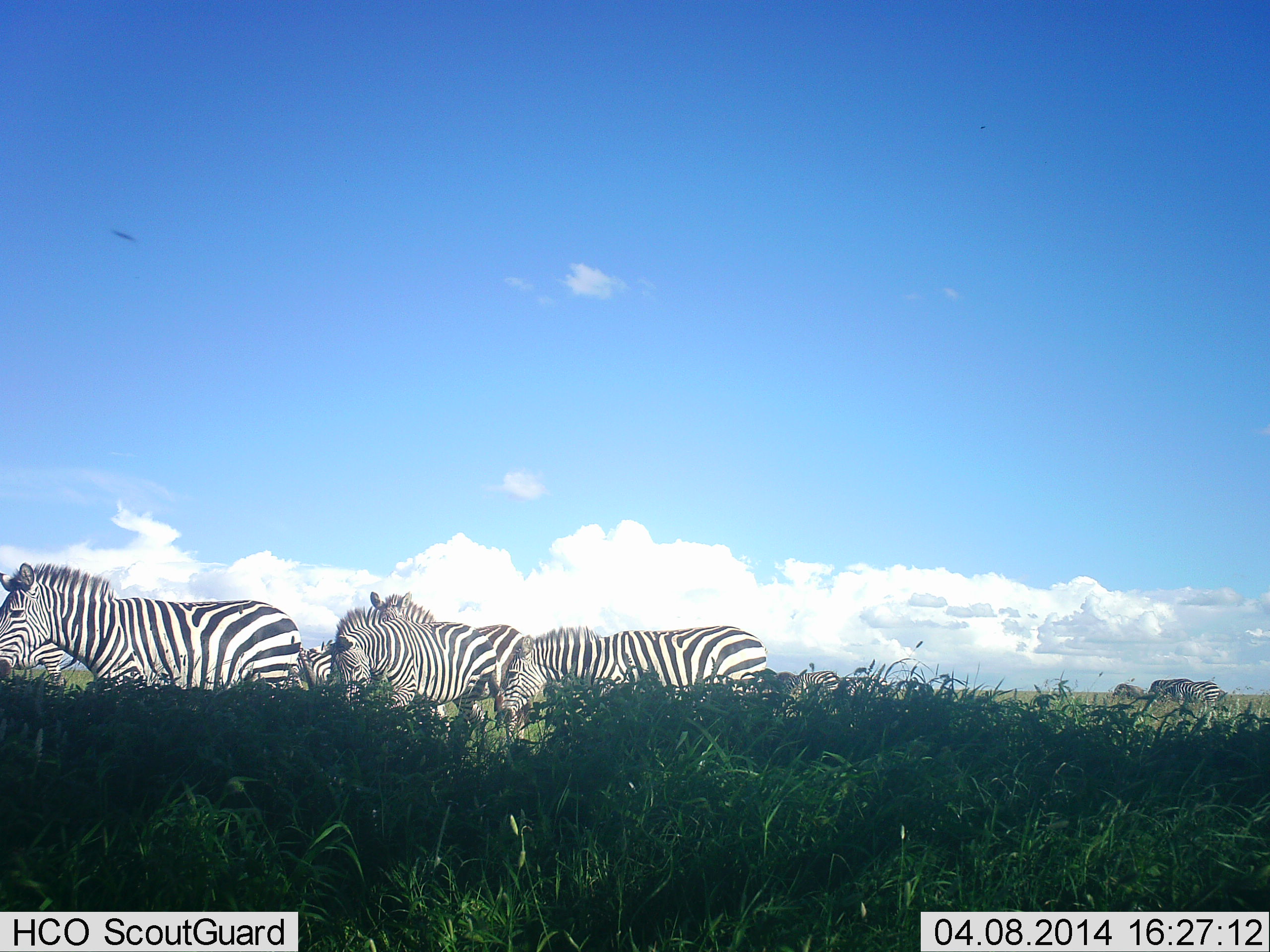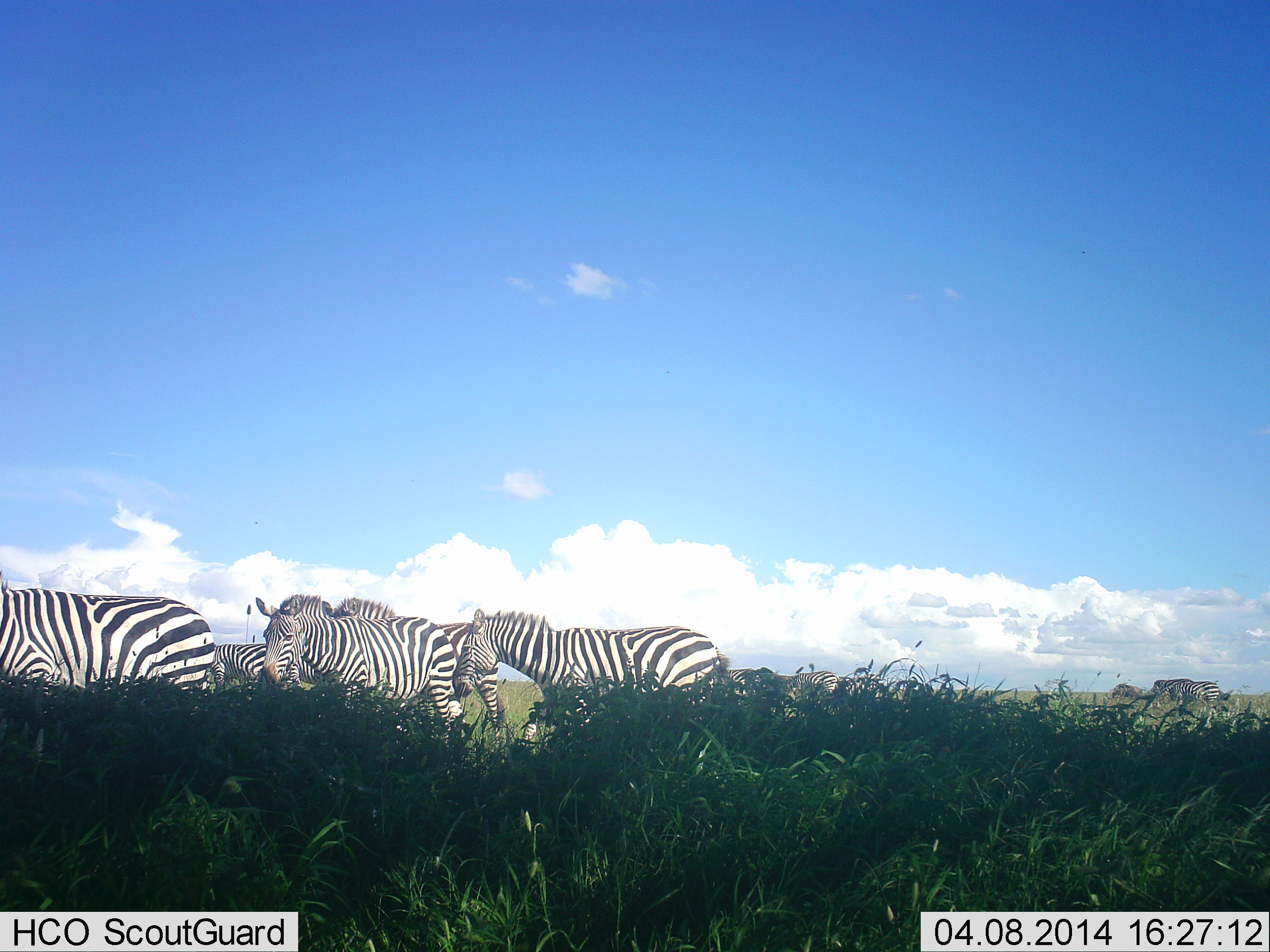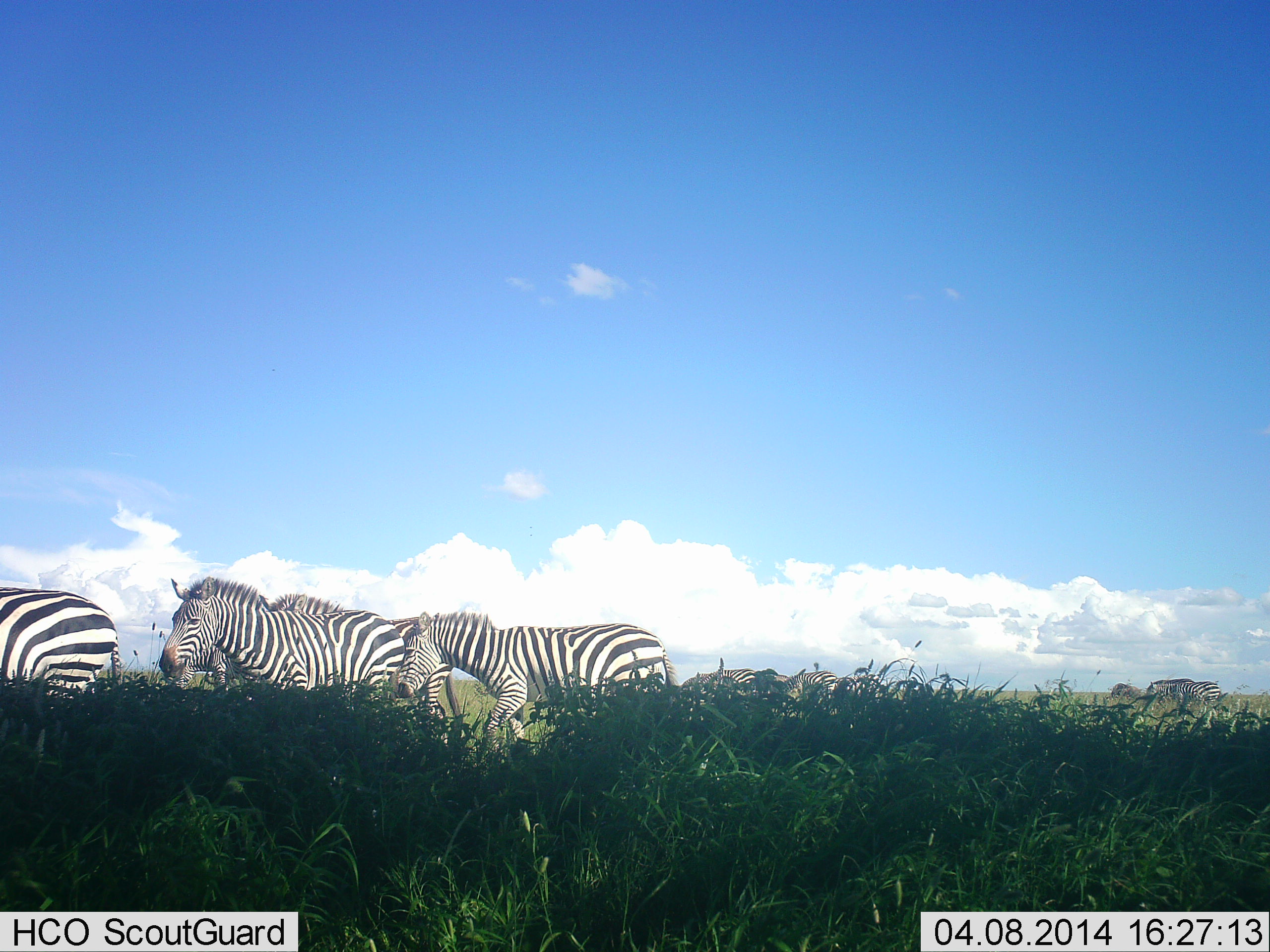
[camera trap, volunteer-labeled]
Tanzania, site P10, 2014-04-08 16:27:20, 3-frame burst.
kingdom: Animalia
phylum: Chordata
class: Mammalia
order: Perissodactyla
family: Equidae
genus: Equus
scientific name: Equus quagga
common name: plains zebra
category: zebra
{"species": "zebra (plains zebra) (Equus quagga)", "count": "6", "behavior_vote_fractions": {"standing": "20%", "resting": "0%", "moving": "100%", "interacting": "0%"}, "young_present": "0%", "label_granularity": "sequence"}